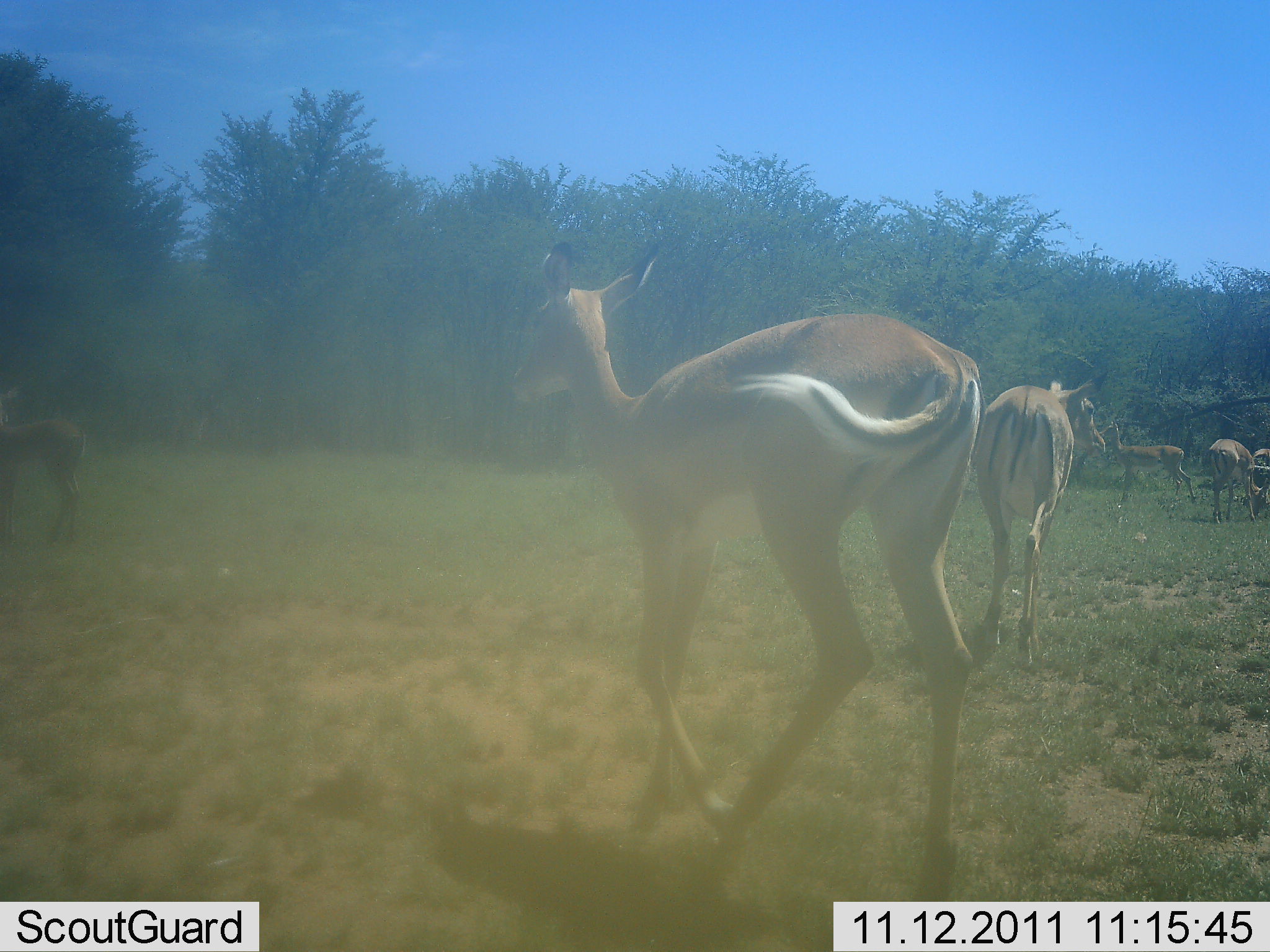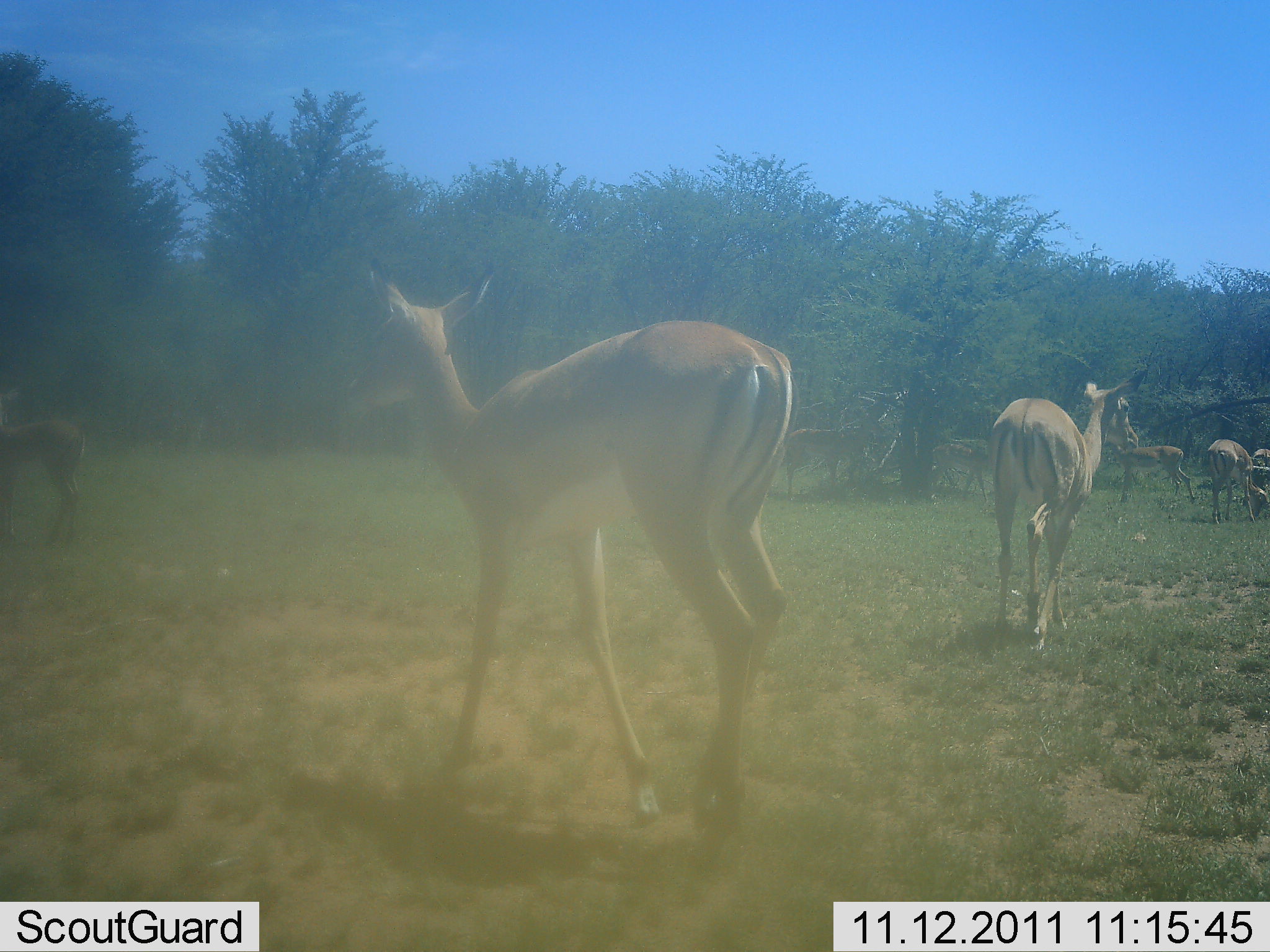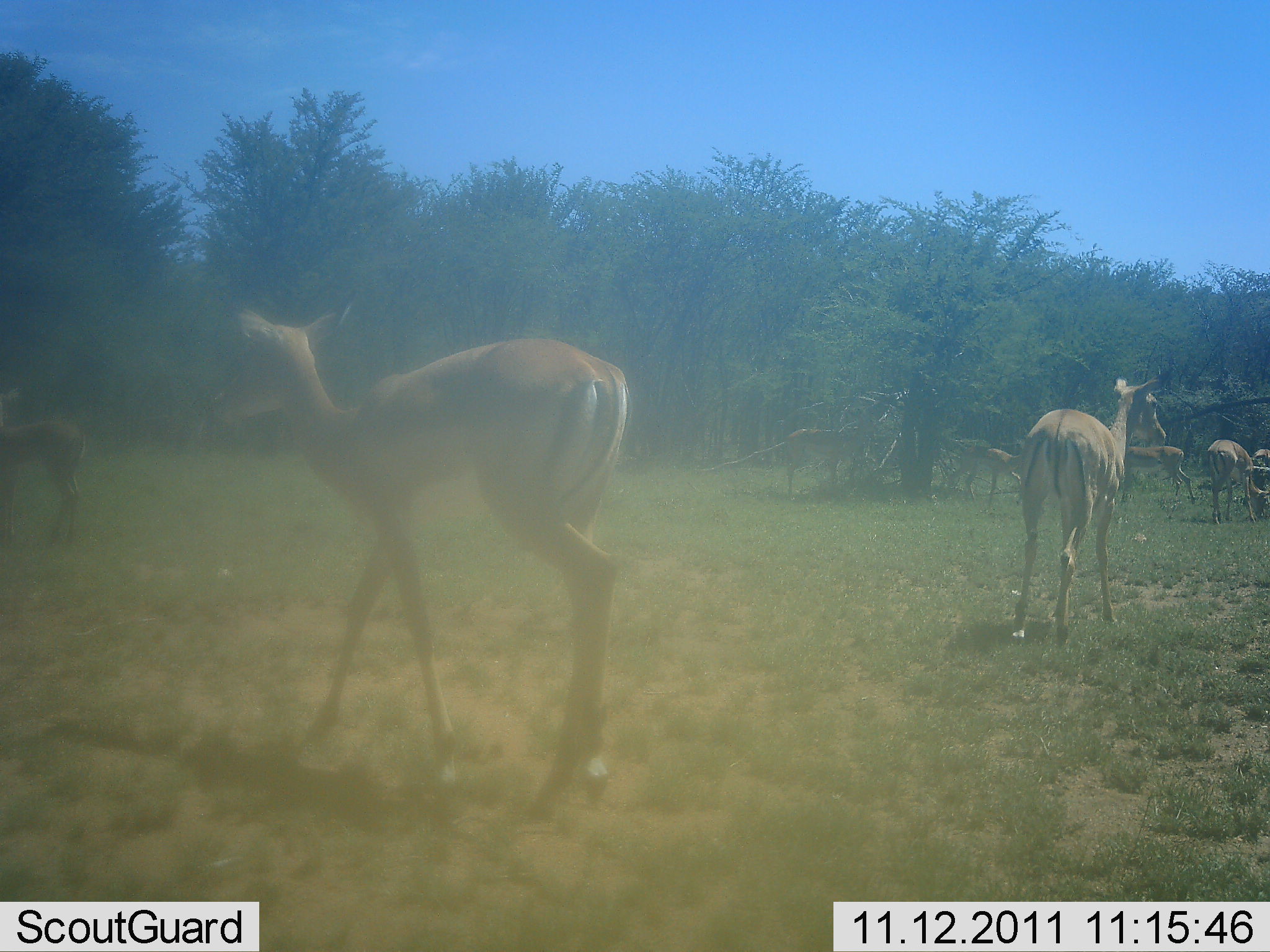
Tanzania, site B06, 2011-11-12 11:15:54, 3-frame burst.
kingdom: Animalia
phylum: Chordata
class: Mammalia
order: Artiodactyla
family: Bovidae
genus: Nanger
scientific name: Nanger granti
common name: grant's gazelle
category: gazellegrants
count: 7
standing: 75%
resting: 0%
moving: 67%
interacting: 0%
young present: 0%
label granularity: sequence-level